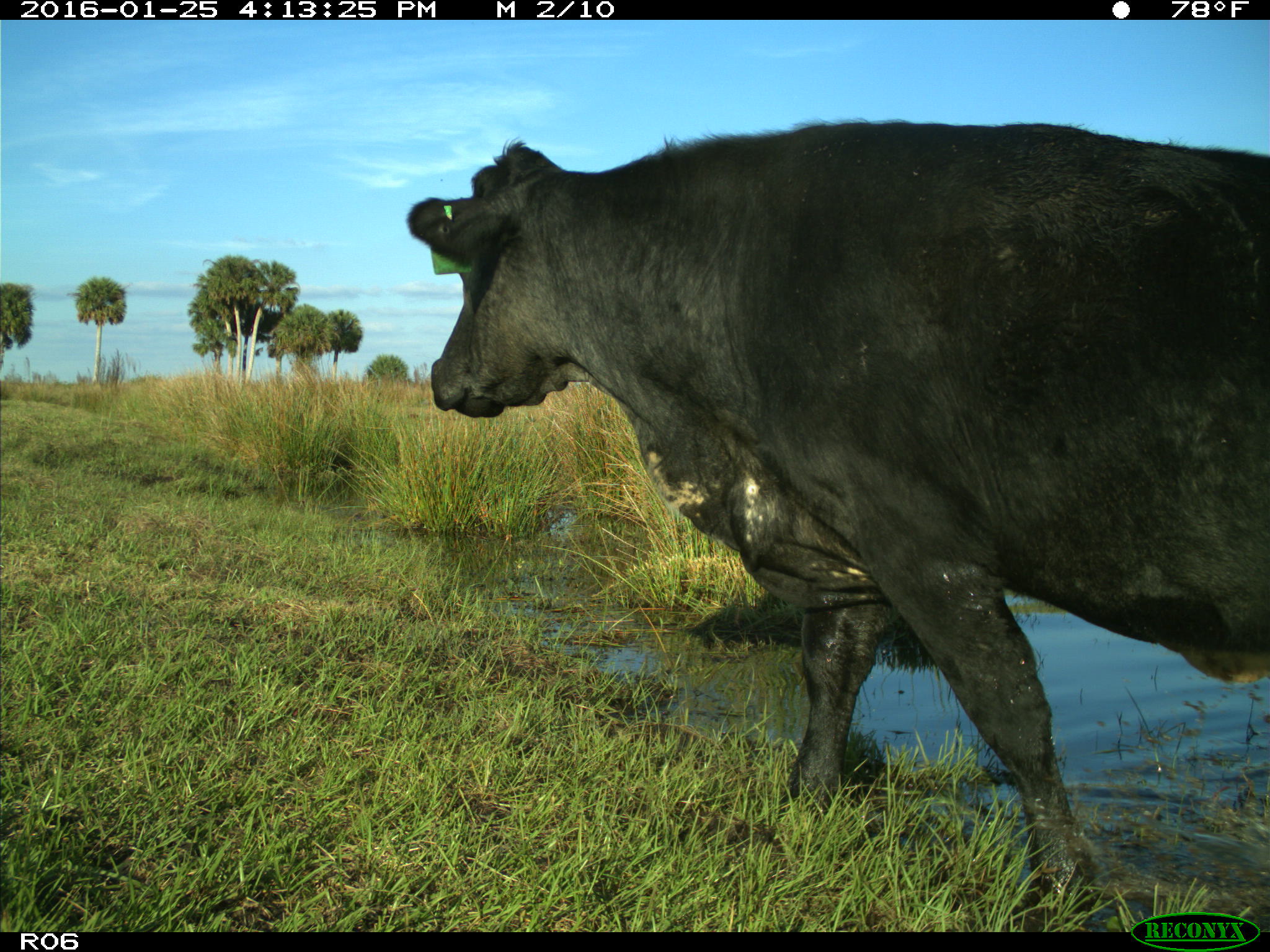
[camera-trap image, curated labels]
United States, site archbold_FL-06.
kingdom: Animalia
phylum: Chordata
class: Mammalia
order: Artiodactyla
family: Bovidae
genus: Bos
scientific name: Bos taurus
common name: domestic cow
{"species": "Bos taurus (domestic cow)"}